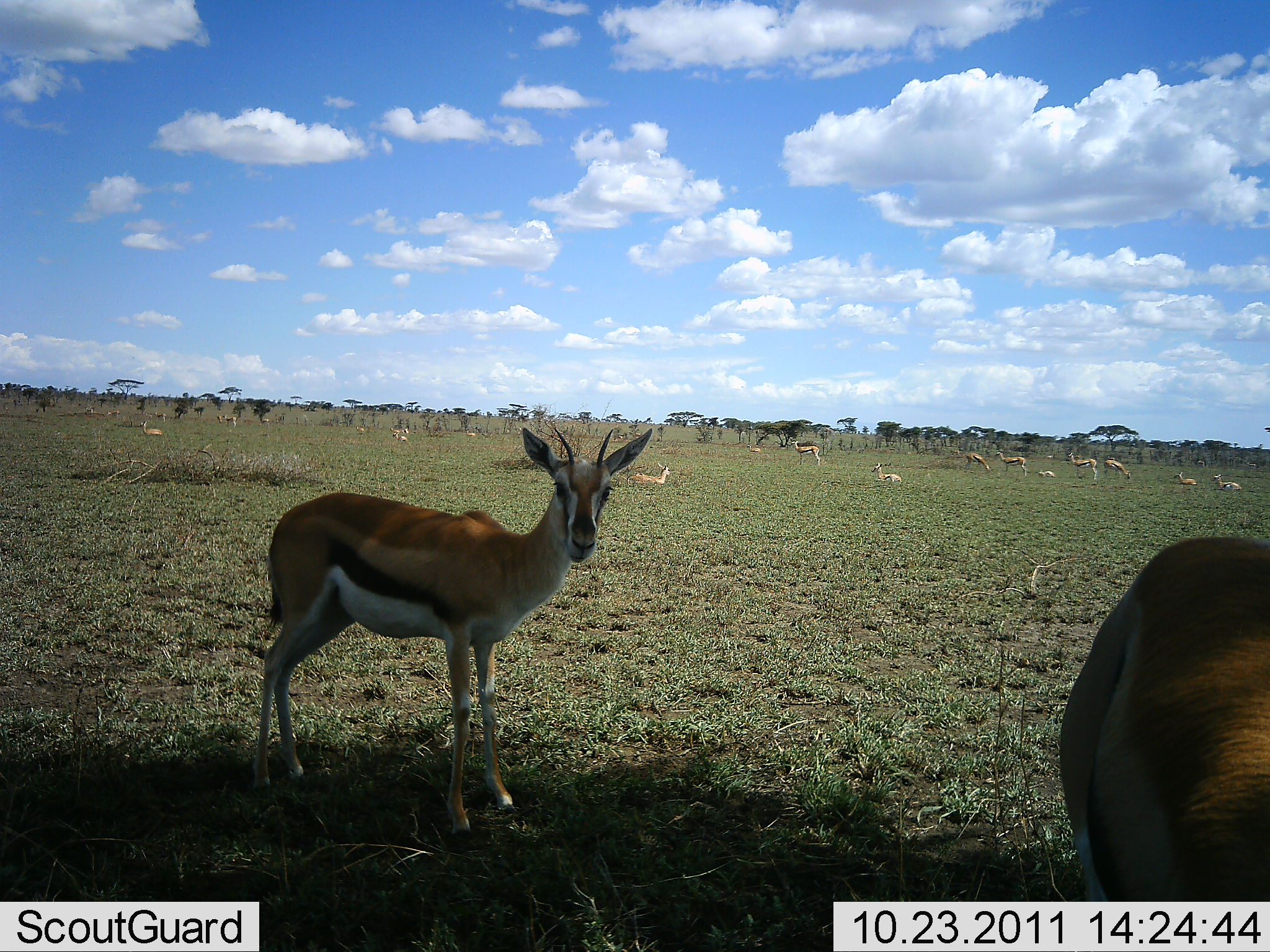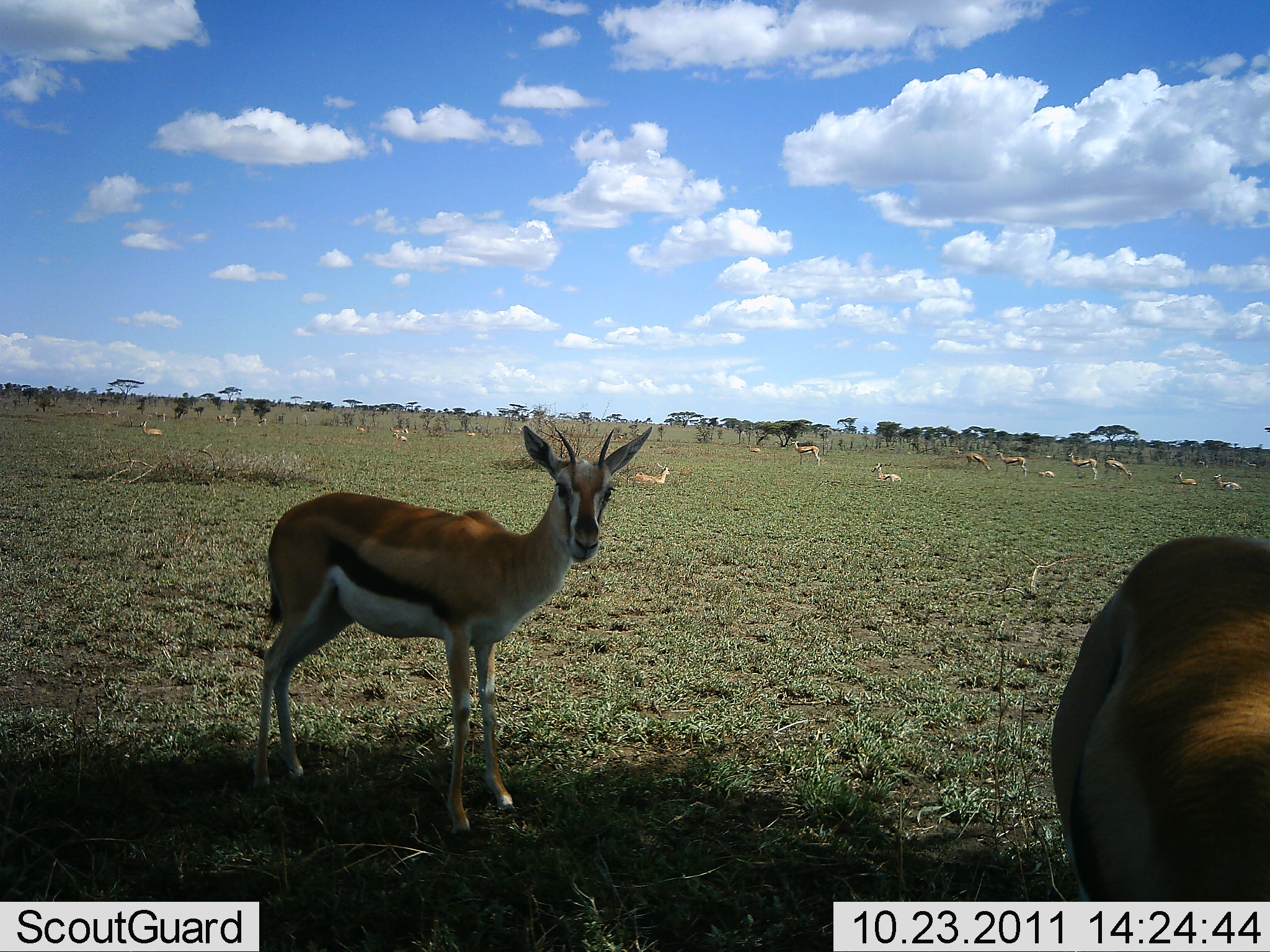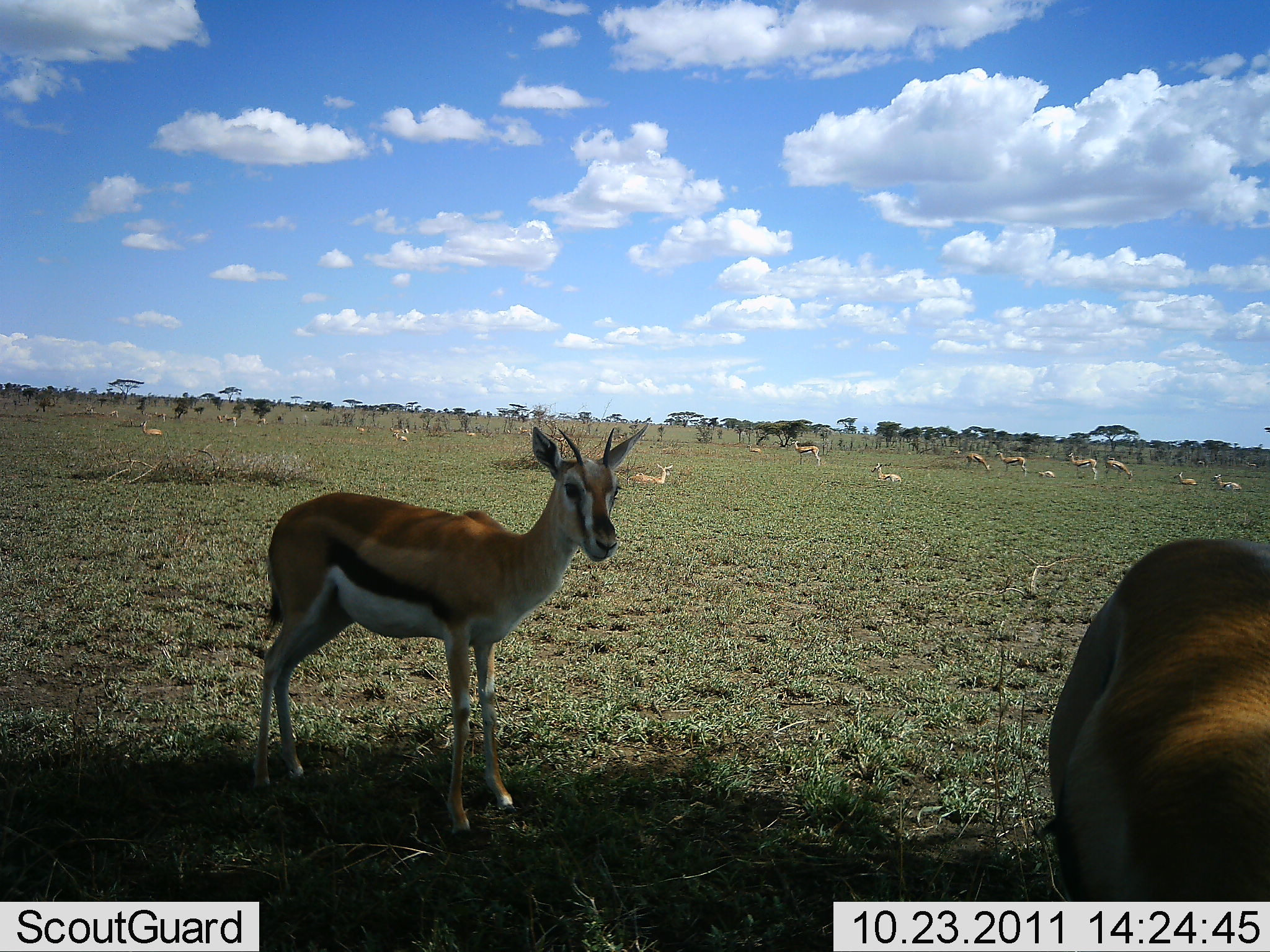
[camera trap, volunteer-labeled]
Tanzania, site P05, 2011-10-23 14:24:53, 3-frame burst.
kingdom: Animalia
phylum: Chordata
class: Mammalia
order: Artiodactyla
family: Bovidae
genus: Eudorcas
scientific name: Eudorcas thomsonii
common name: thomson's gazelle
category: gazellethomsons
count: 11-50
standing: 92%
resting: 62%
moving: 0%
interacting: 15%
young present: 8%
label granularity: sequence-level